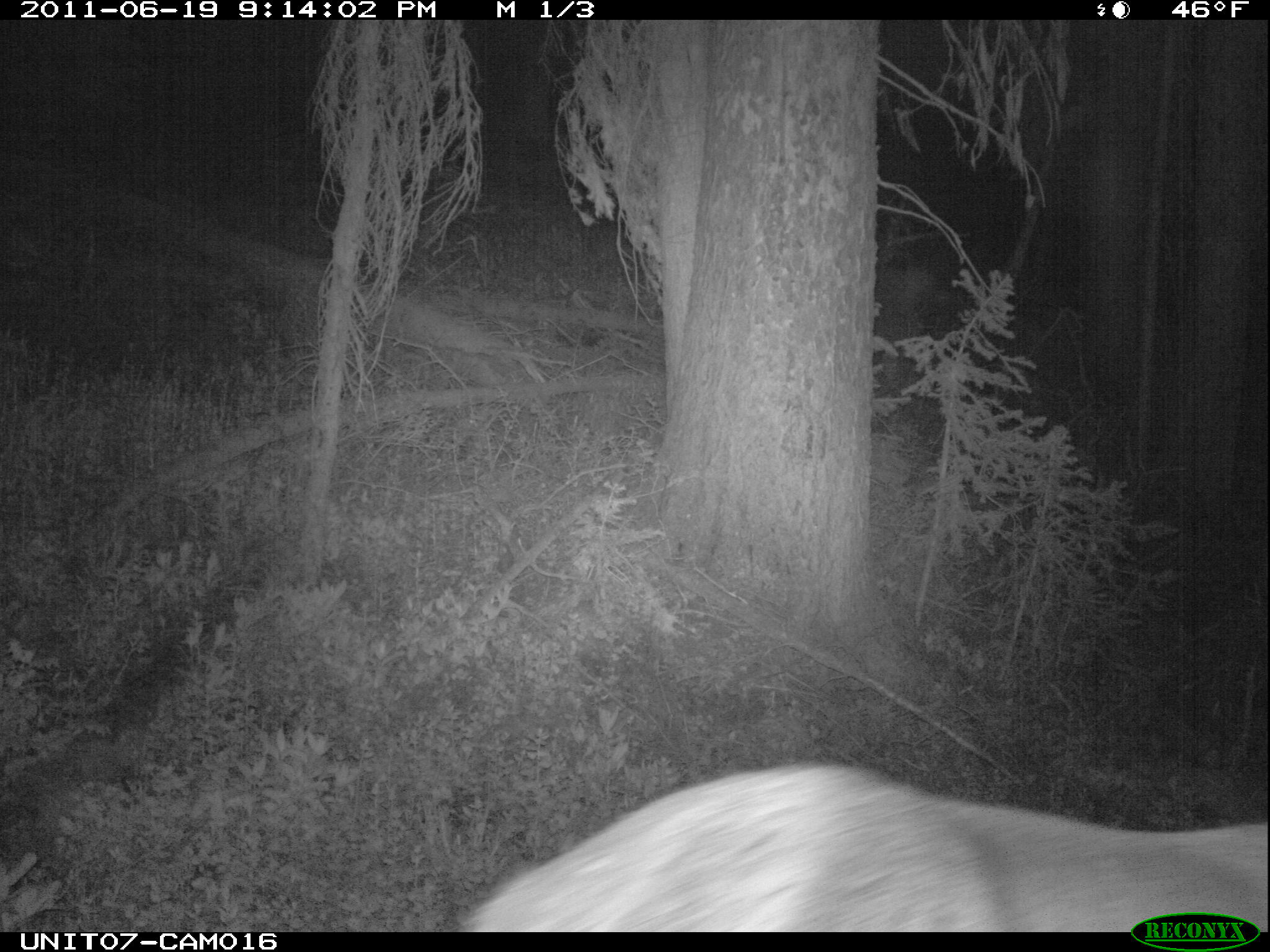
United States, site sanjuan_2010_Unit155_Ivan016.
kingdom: Animalia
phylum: Chordata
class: Mammalia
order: Artiodactyla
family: Cervidae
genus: Cervus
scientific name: Cervus elaphus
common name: red deer